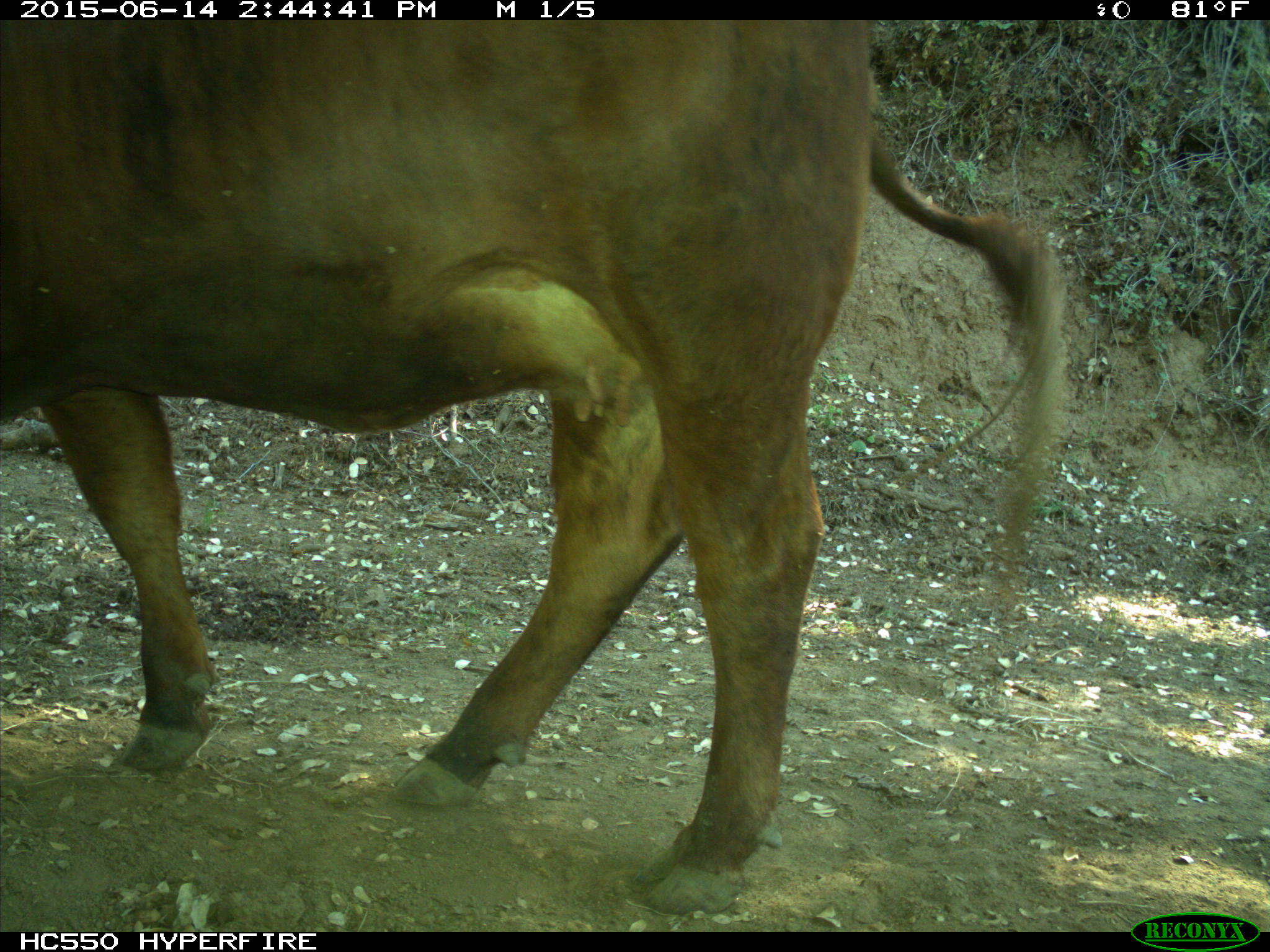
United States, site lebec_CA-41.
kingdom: Animalia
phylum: Chordata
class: Mammalia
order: Artiodactyla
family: Bovidae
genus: Bos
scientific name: Bos taurus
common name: domestic cow